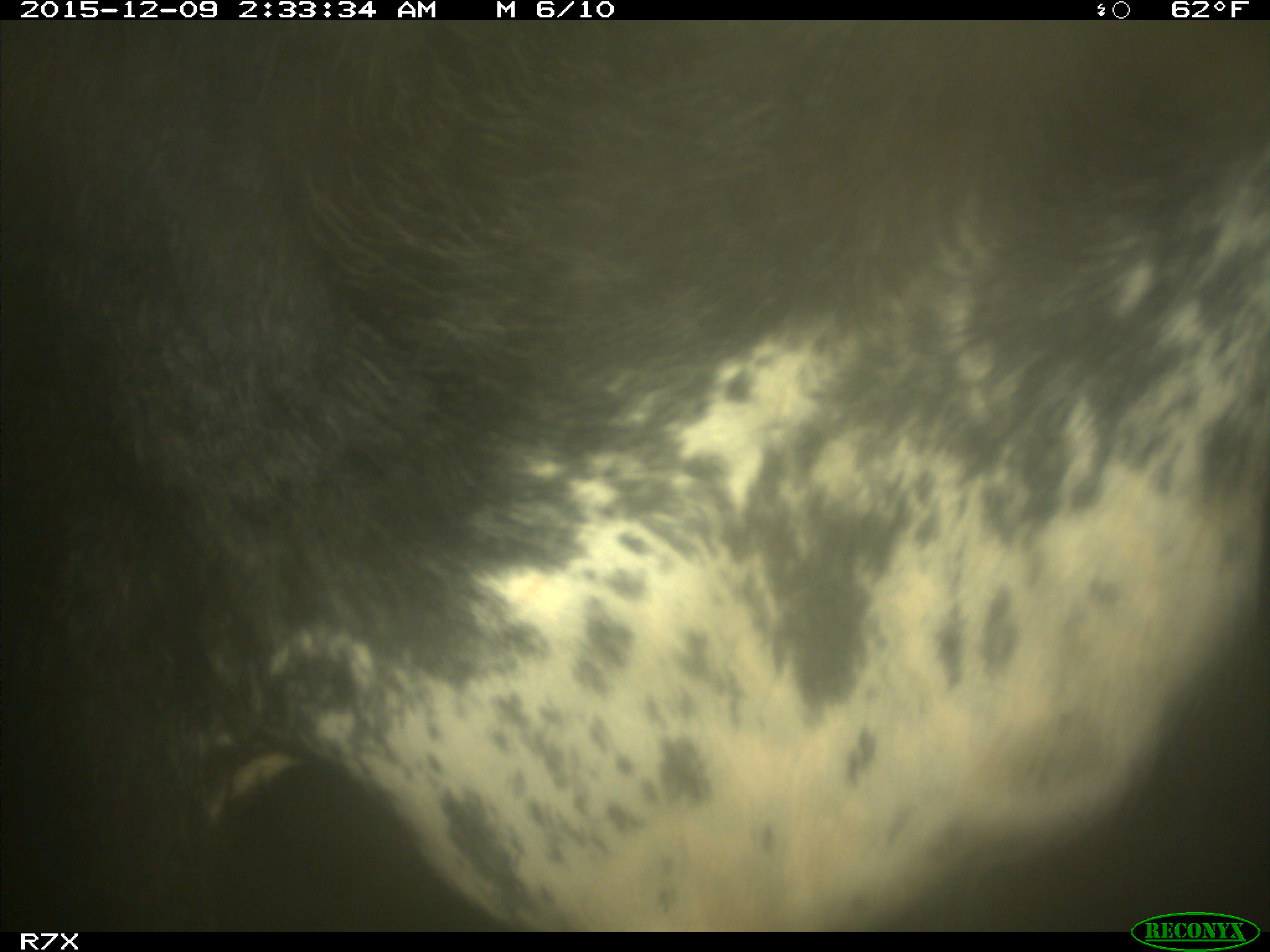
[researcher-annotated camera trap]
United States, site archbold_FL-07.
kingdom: Animalia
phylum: Chordata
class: Mammalia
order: Artiodactyla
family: Bovidae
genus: Bos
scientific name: Bos taurus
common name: domestic cow